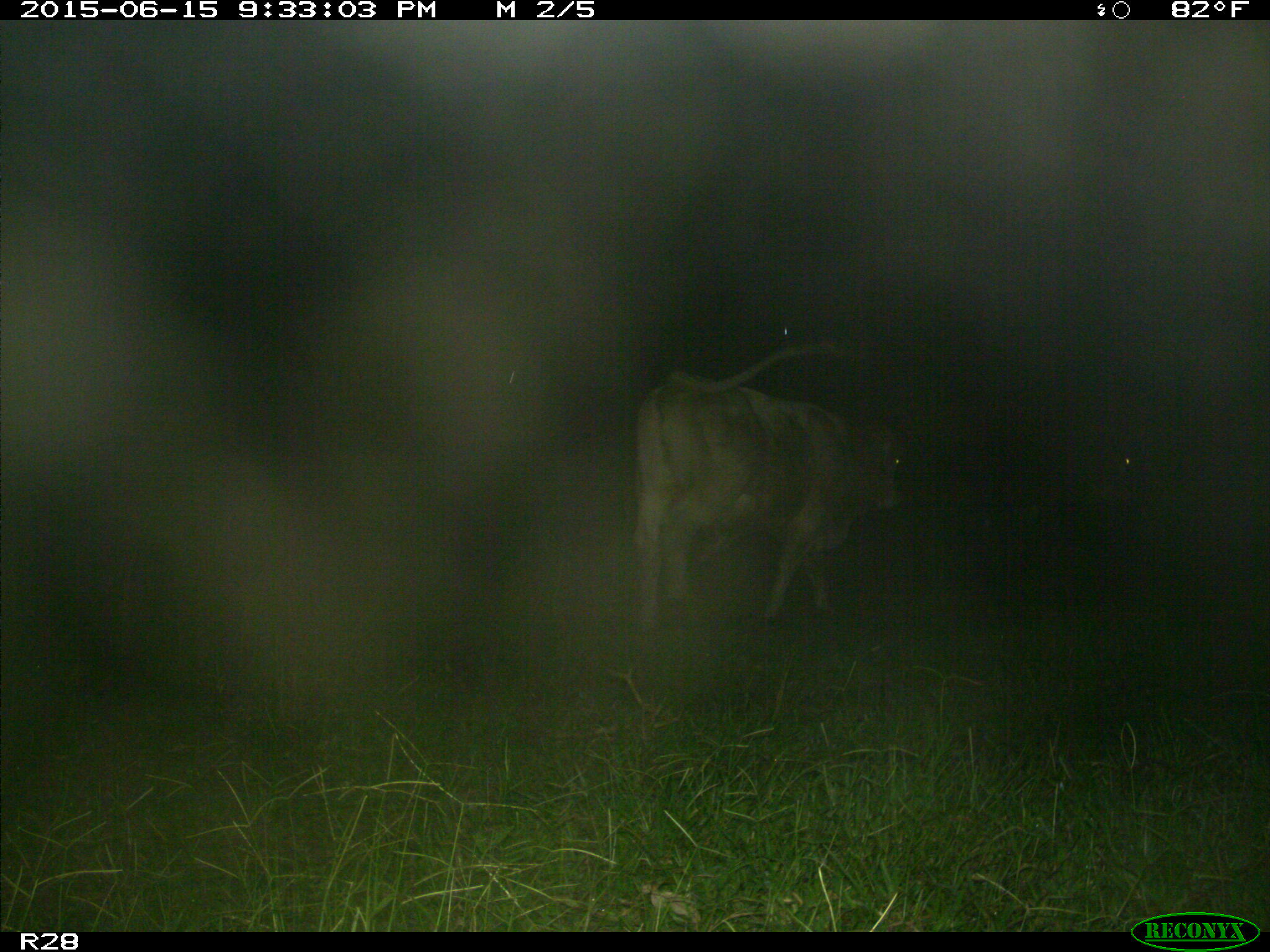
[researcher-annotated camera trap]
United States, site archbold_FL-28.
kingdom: Animalia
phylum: Chordata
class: Mammalia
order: Artiodactyla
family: Bovidae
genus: Bos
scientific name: Bos taurus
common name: domestic cow